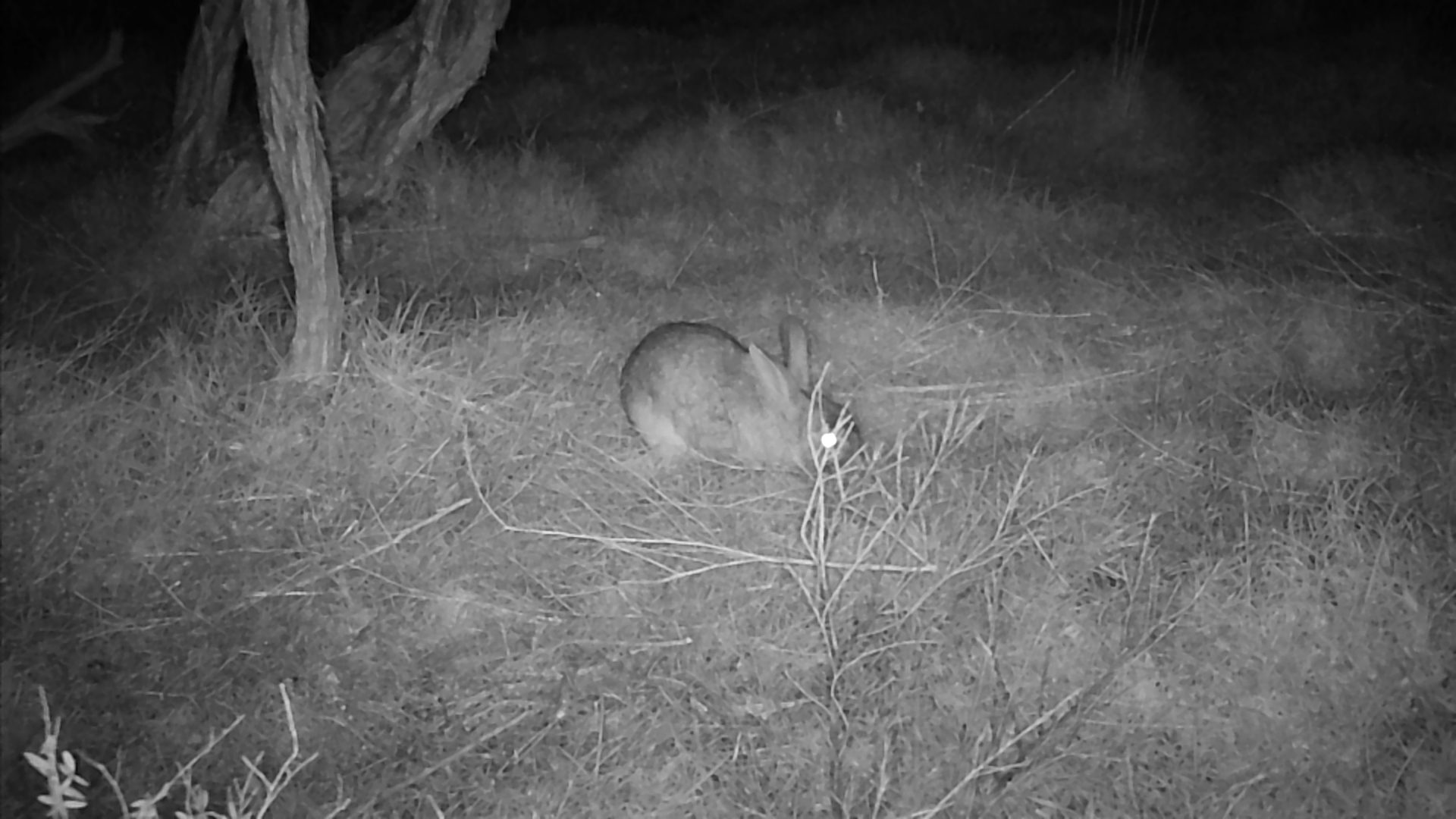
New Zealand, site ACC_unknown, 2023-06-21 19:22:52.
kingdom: Animalia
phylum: Chordata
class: Mammalia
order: Lagomorpha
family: Leporidae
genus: Oryctolagus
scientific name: Oryctolagus cuniculus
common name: european rabbit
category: rabbit